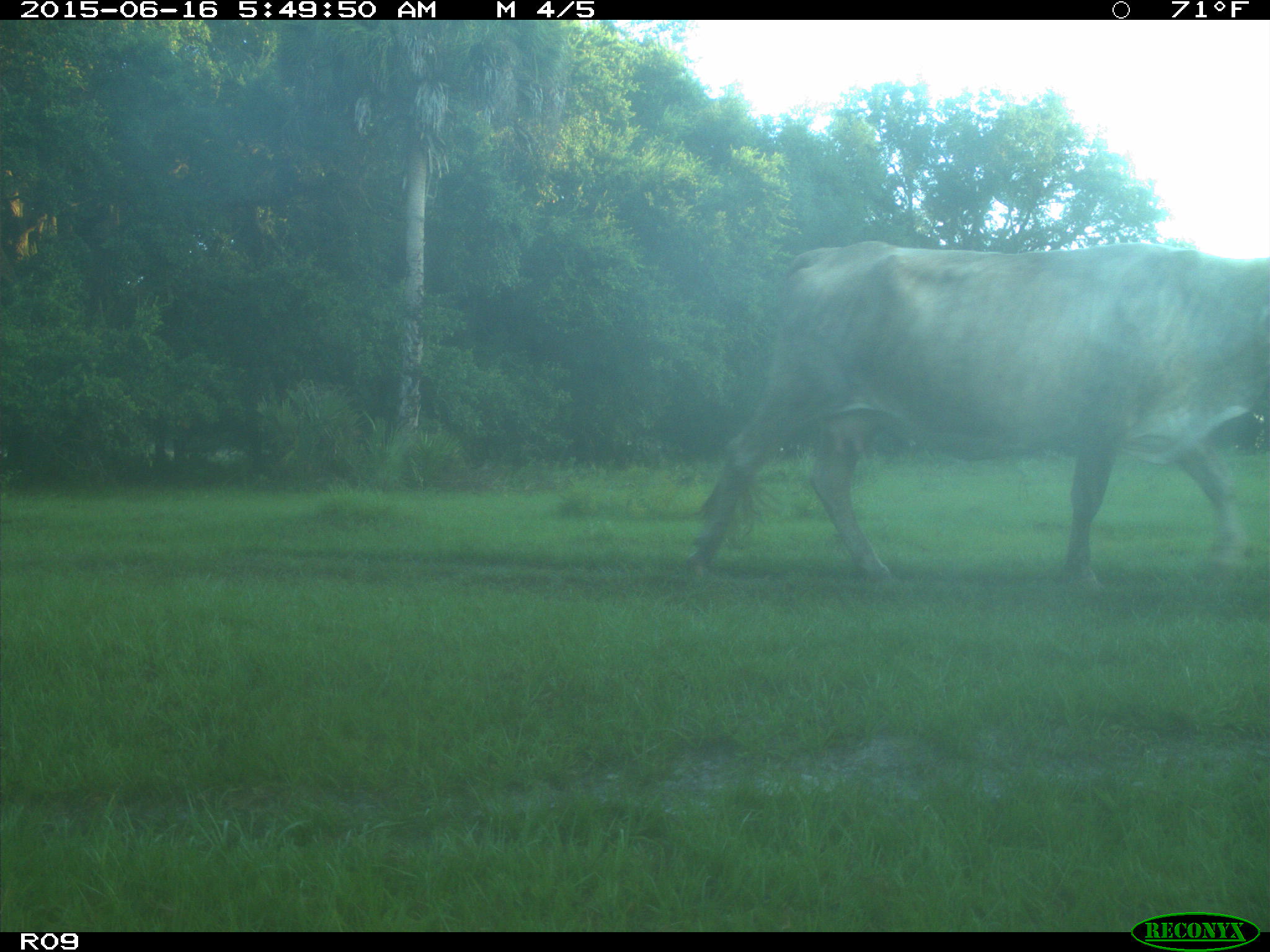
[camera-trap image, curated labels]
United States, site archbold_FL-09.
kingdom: Animalia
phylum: Chordata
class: Mammalia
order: Artiodactyla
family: Bovidae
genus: Bos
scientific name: Bos taurus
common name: domestic cow